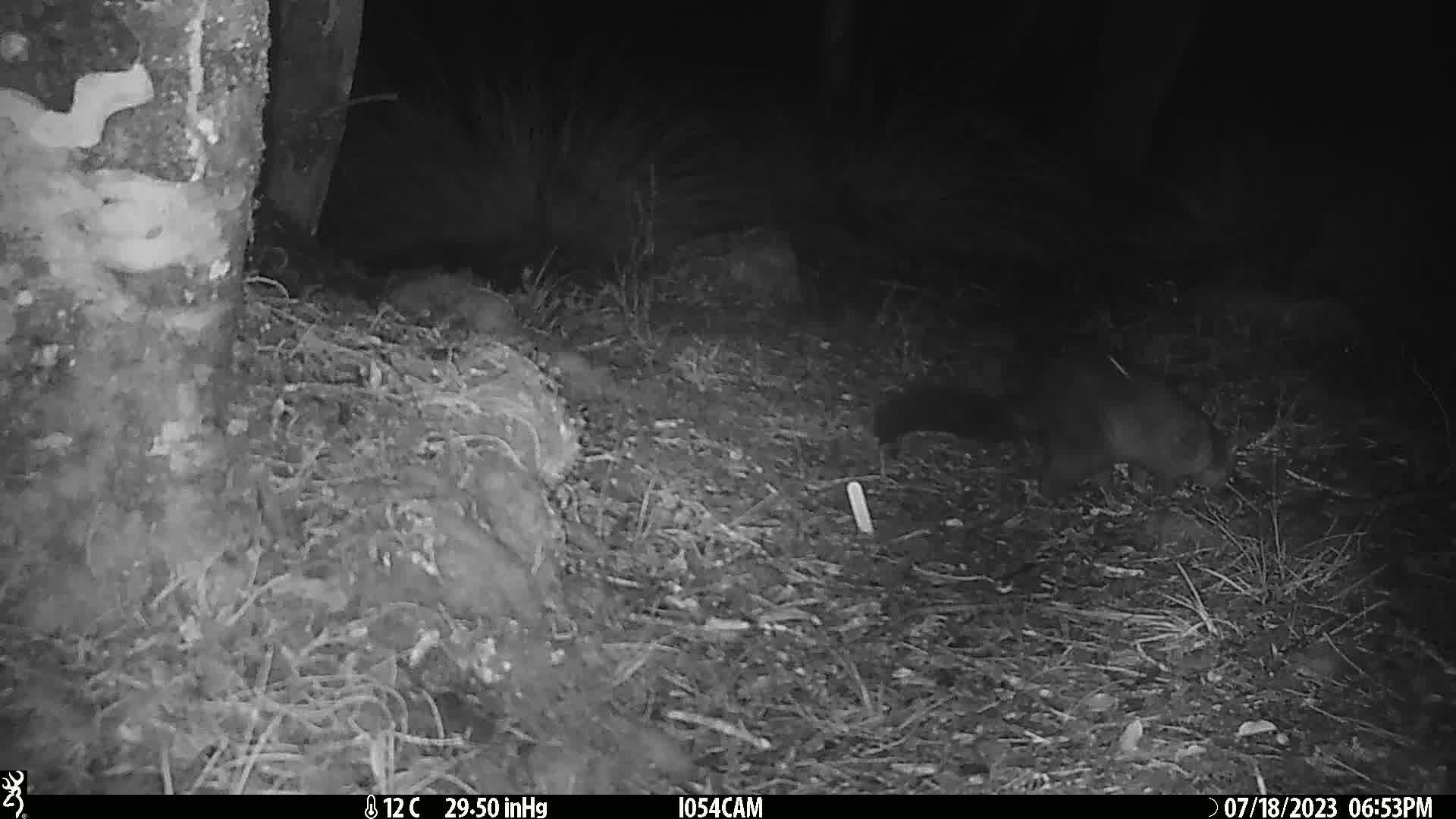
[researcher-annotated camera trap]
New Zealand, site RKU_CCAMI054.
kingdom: Animalia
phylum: Chordata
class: Mammalia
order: Diprotodontia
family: Phalangeridae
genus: Trichosurus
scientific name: Trichosurus vulpecula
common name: common brushtail possum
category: possum